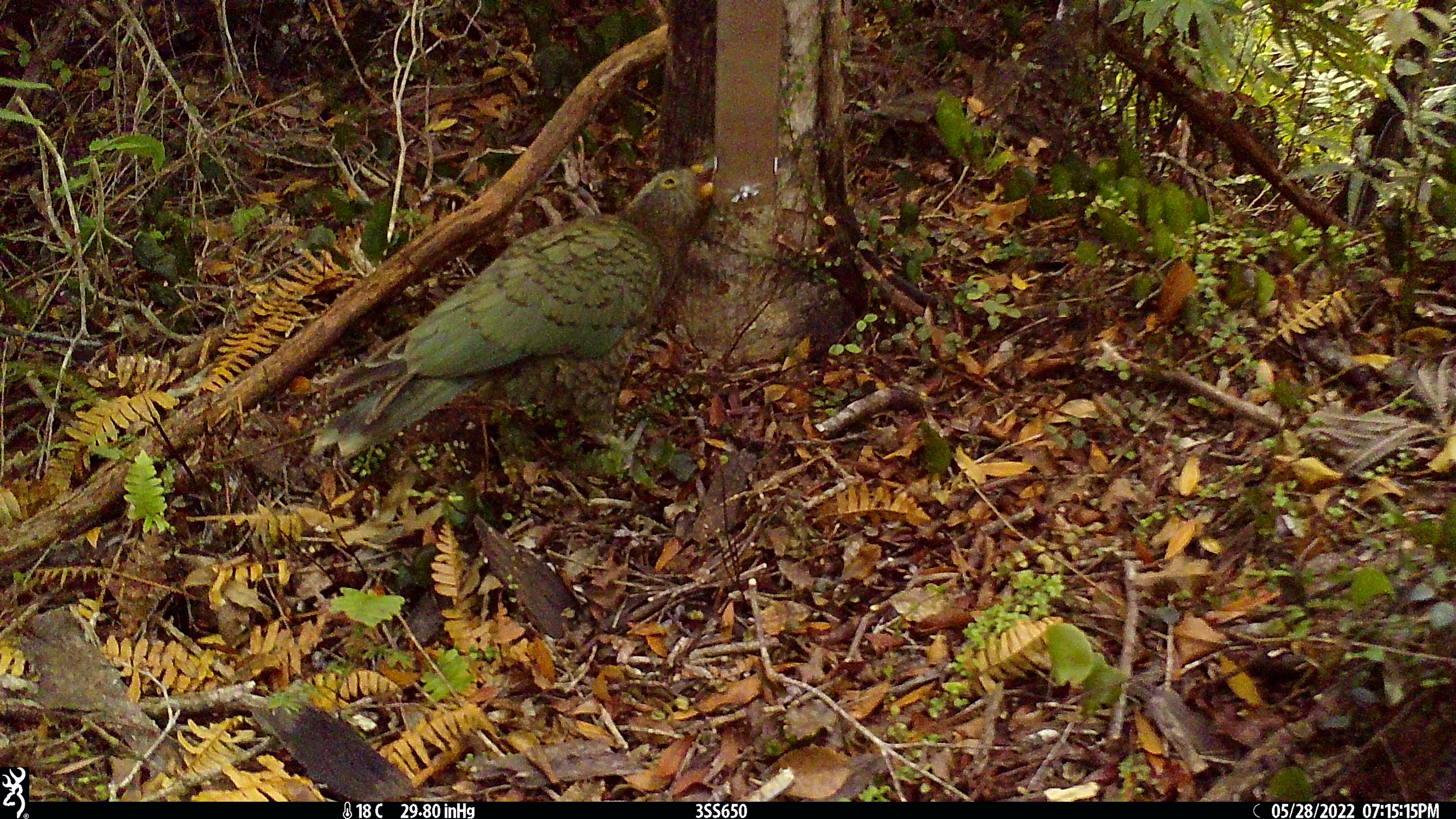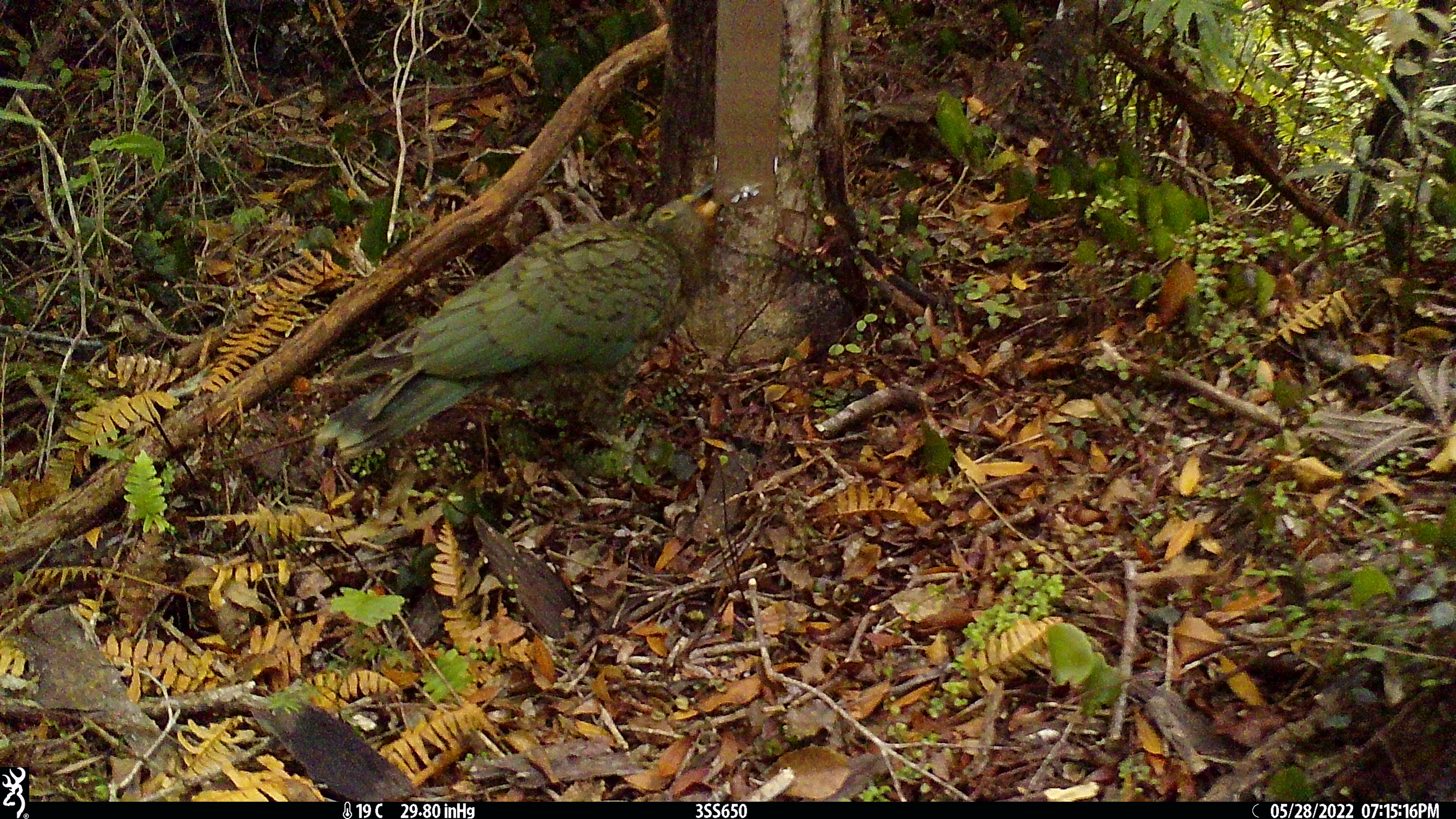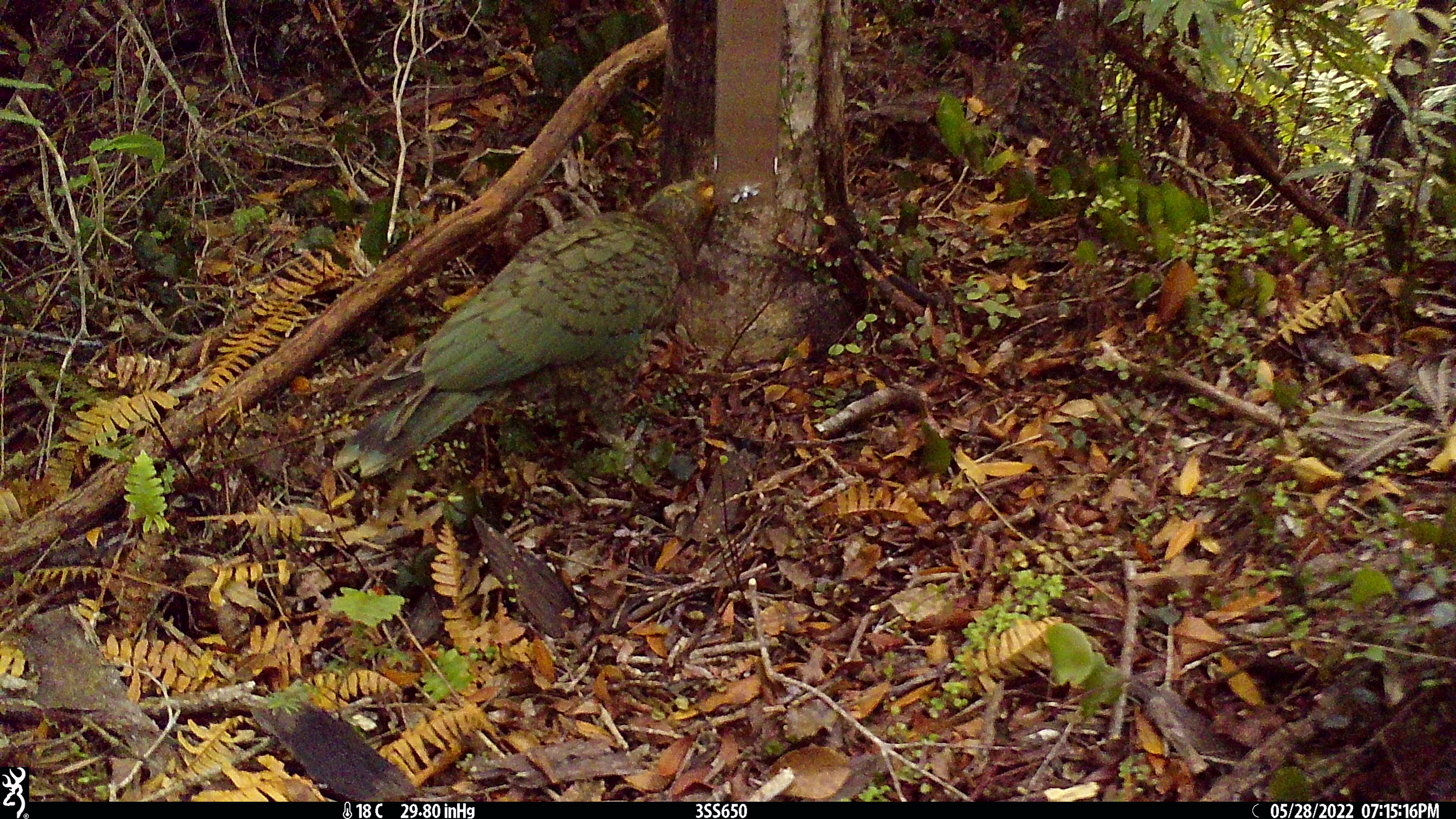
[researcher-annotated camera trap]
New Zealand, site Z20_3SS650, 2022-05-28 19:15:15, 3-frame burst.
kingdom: Animalia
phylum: Chordata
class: Aves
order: Psittaciformes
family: Strigopidae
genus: Nestor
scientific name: Nestor notabilis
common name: kea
Kea (Nestor notabilis).